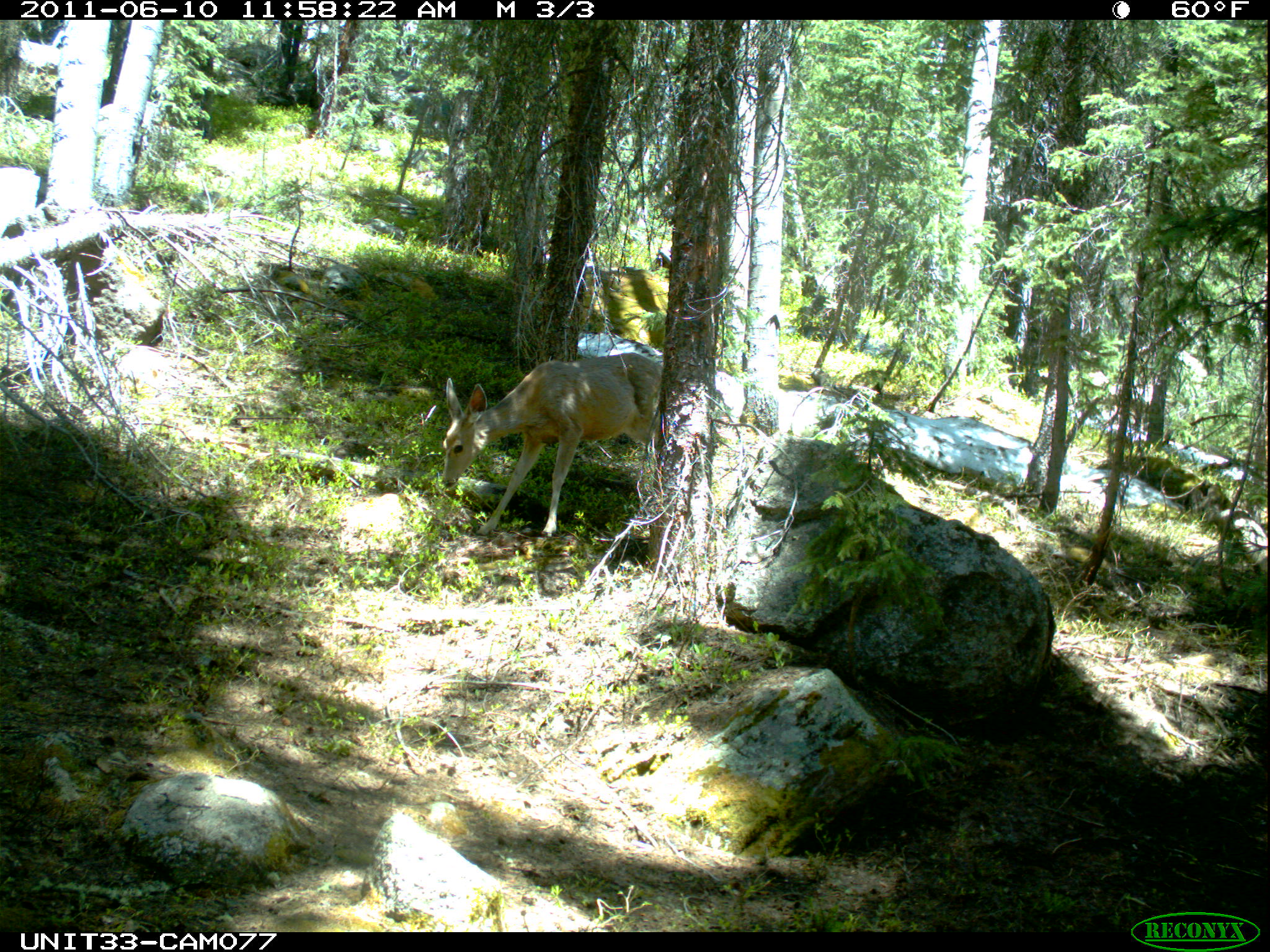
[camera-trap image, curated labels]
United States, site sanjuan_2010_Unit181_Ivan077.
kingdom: Animalia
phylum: Chordata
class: Mammalia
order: Artiodactyla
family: Cervidae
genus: Odocoileus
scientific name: Odocoileus hemionus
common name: mule deer